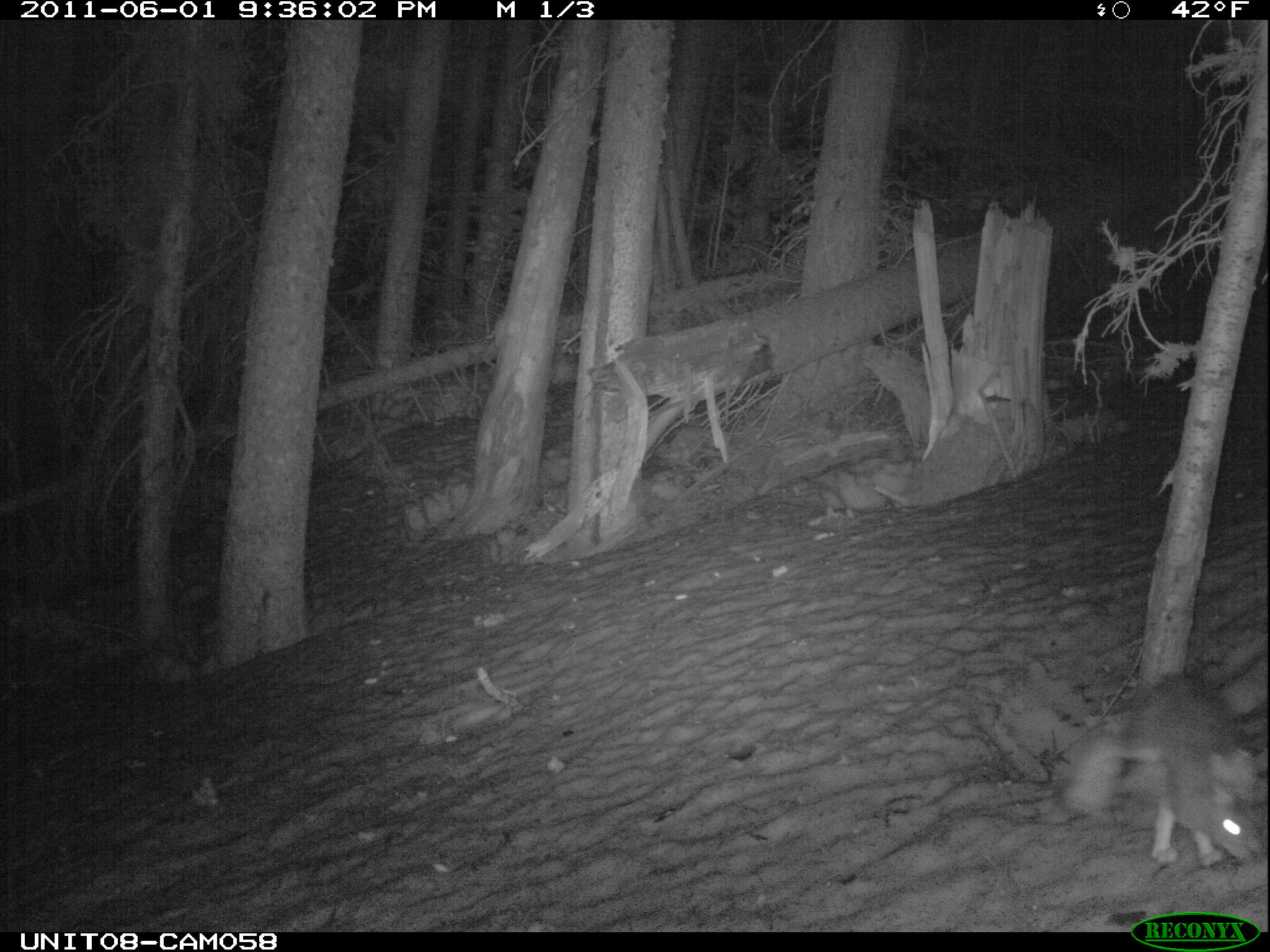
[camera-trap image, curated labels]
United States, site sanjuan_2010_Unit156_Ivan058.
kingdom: Animalia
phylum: Chordata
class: Mammalia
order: Lagomorpha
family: Leporidae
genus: Lepus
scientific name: Lepus americanus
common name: snowshoe hare